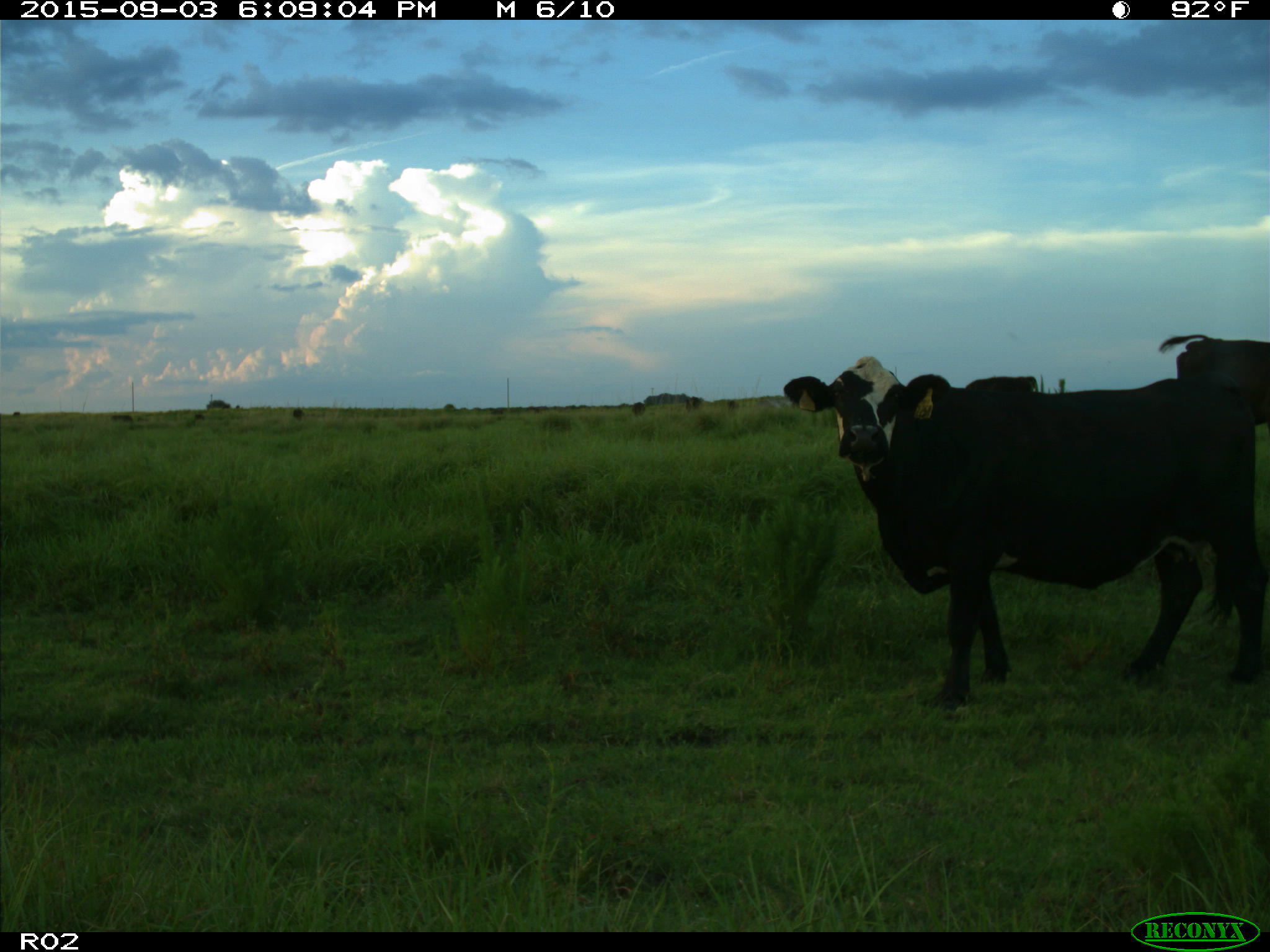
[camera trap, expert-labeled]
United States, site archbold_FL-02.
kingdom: Animalia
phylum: Chordata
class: Mammalia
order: Artiodactyla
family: Bovidae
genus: Bos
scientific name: Bos taurus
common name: domestic cow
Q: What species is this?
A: Bos taurus (domestic cow).